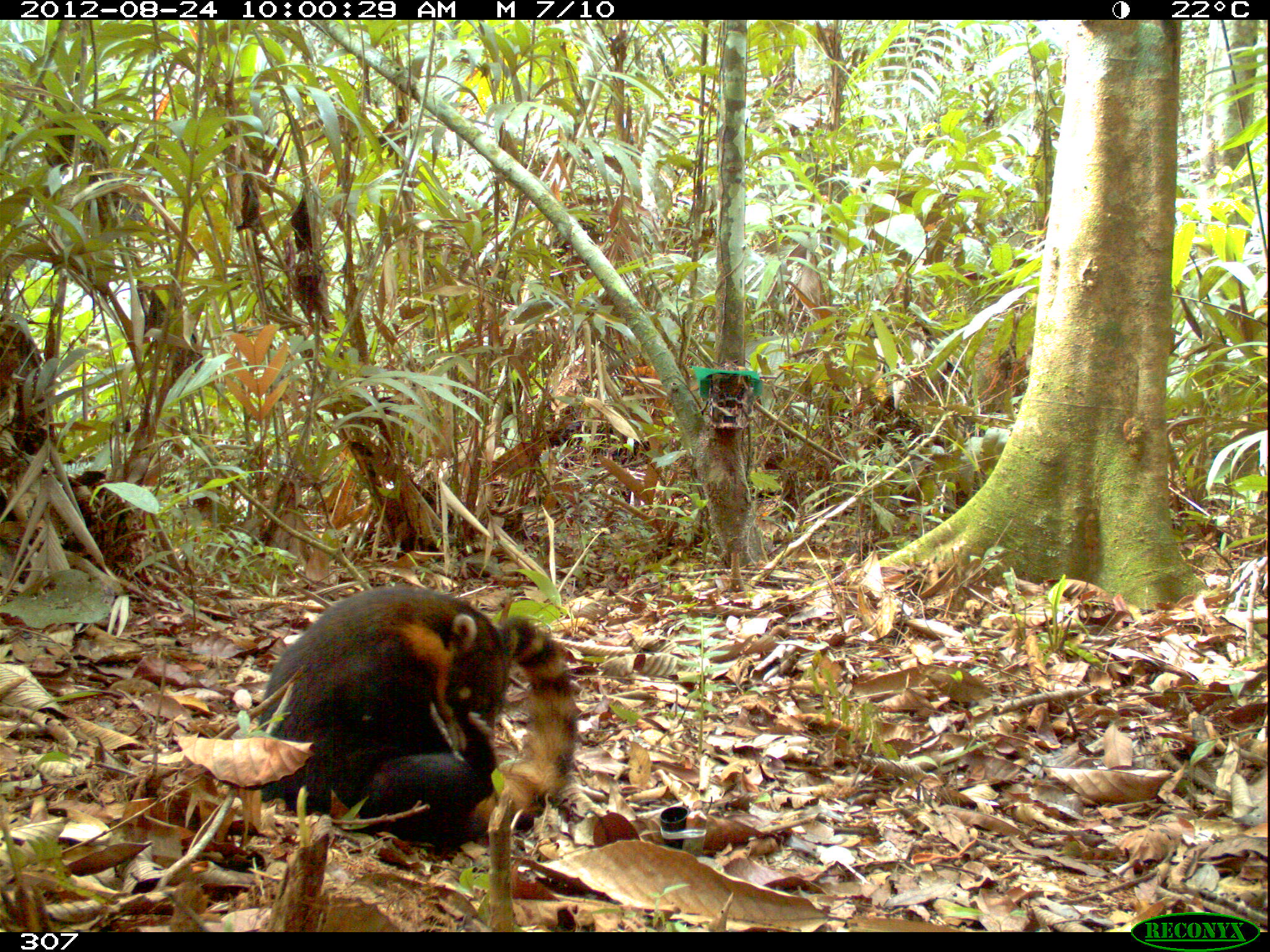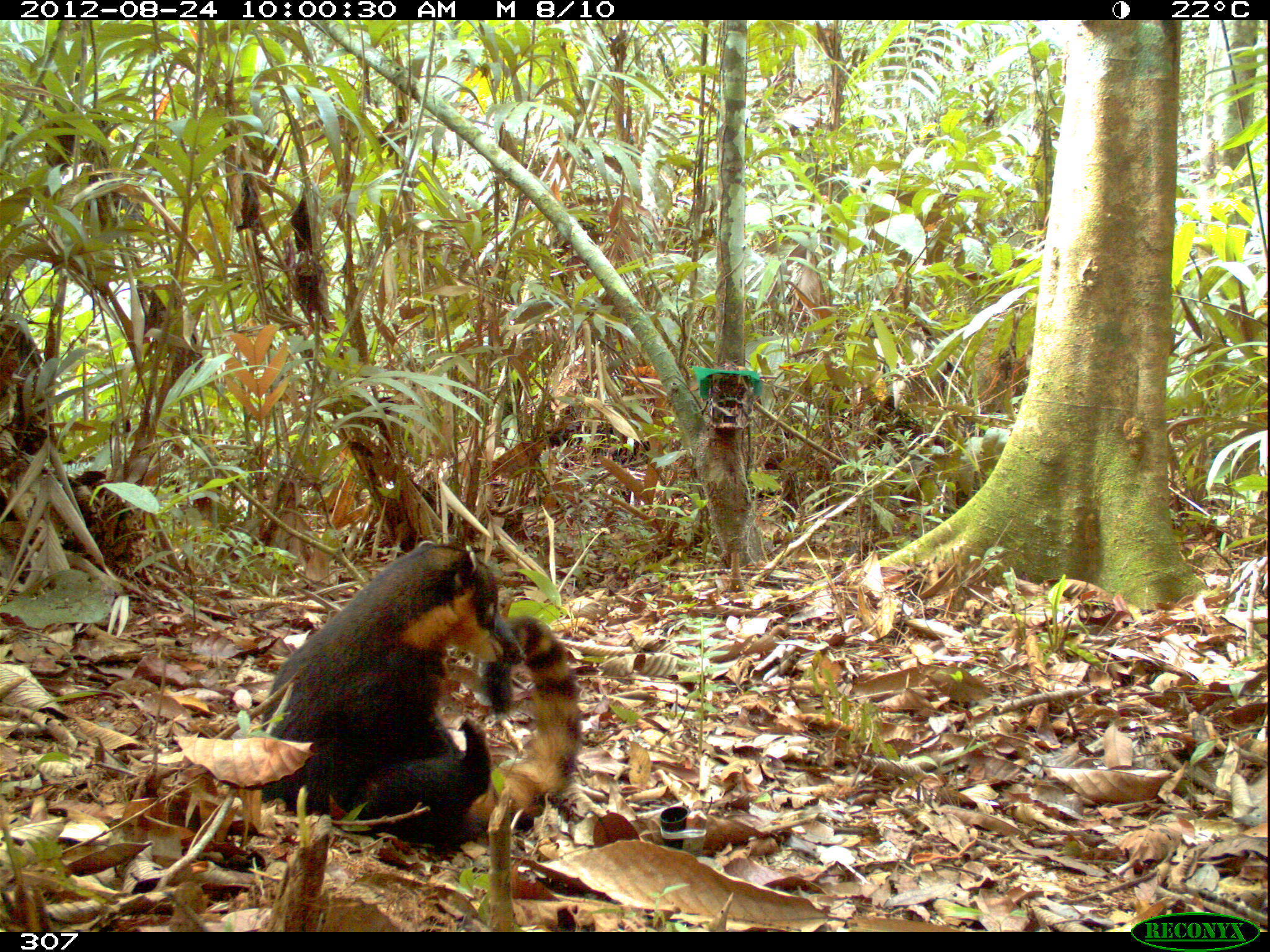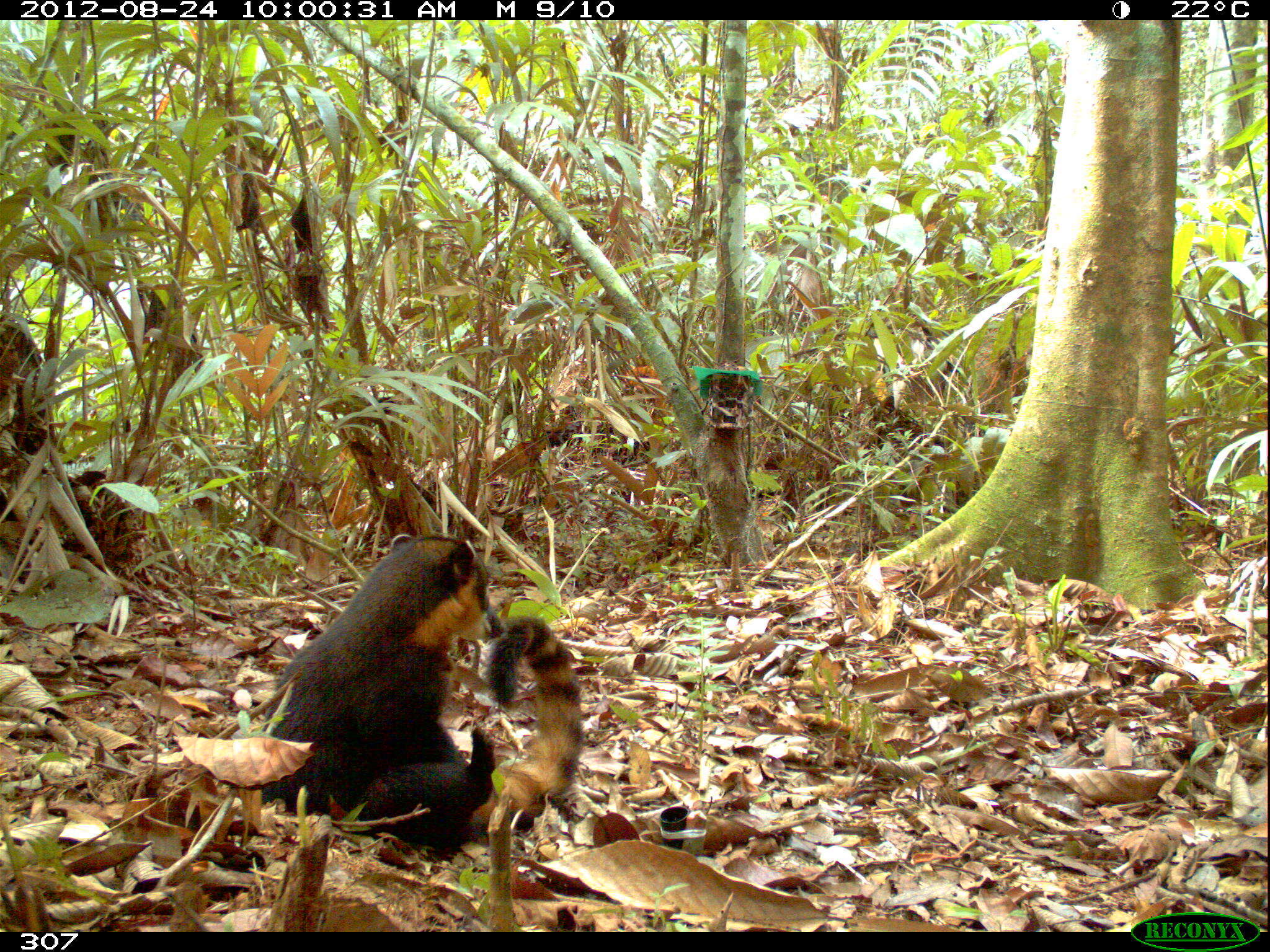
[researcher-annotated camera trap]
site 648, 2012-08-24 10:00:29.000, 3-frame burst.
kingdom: Animalia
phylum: Chordata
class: Mammalia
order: Carnivora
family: Procyonidae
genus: Nasua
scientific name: Nasua nasua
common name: south american coati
Nasua nasua (south american coati).